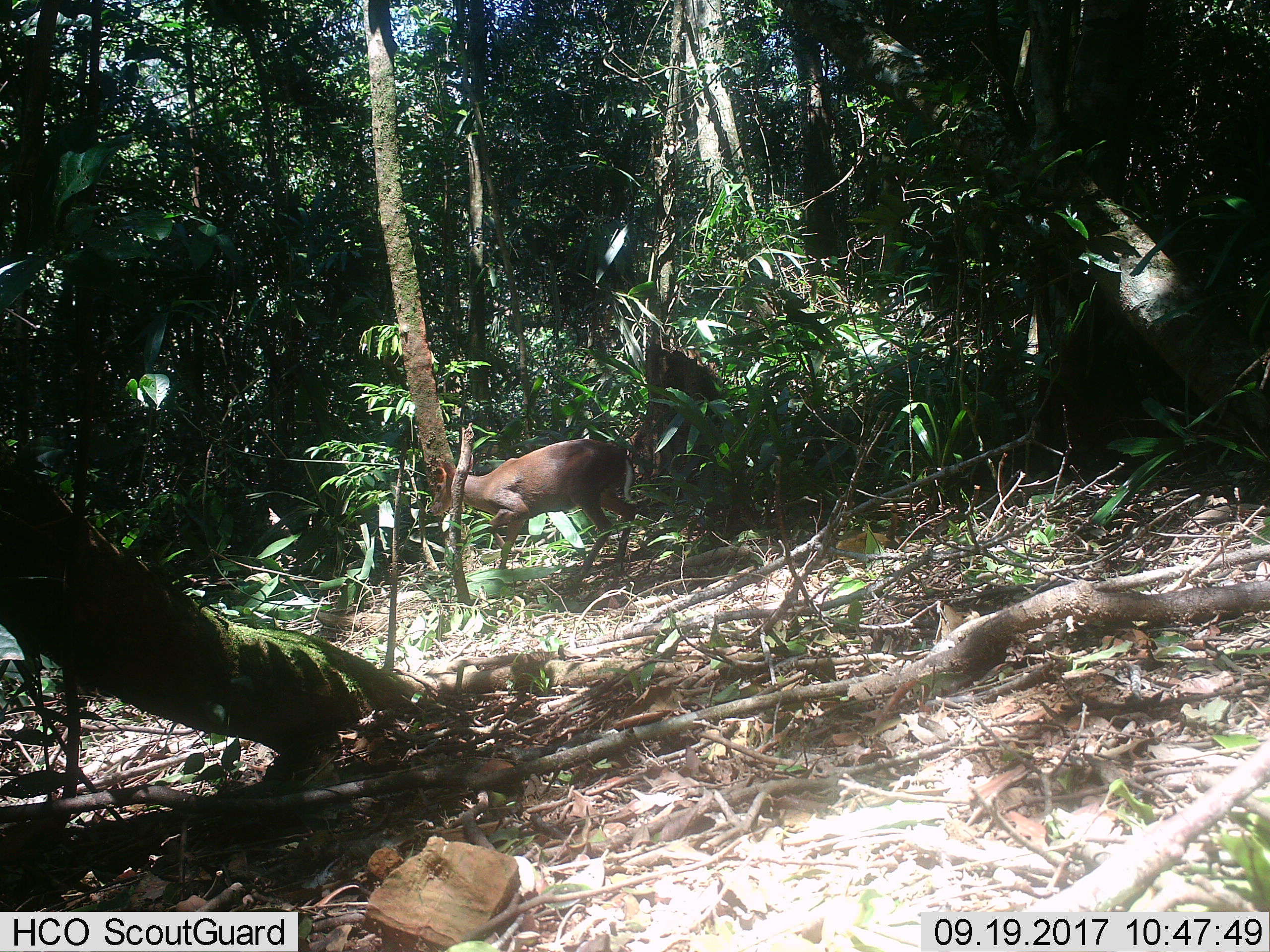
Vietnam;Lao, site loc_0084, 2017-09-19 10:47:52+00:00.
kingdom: Animalia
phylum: Chordata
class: Mammalia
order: Artiodactyla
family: Cervidae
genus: Muntiacus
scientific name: Muntiacus rooseveltorum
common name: roosevelt's muntjac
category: roosevelts muntjac group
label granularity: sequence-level